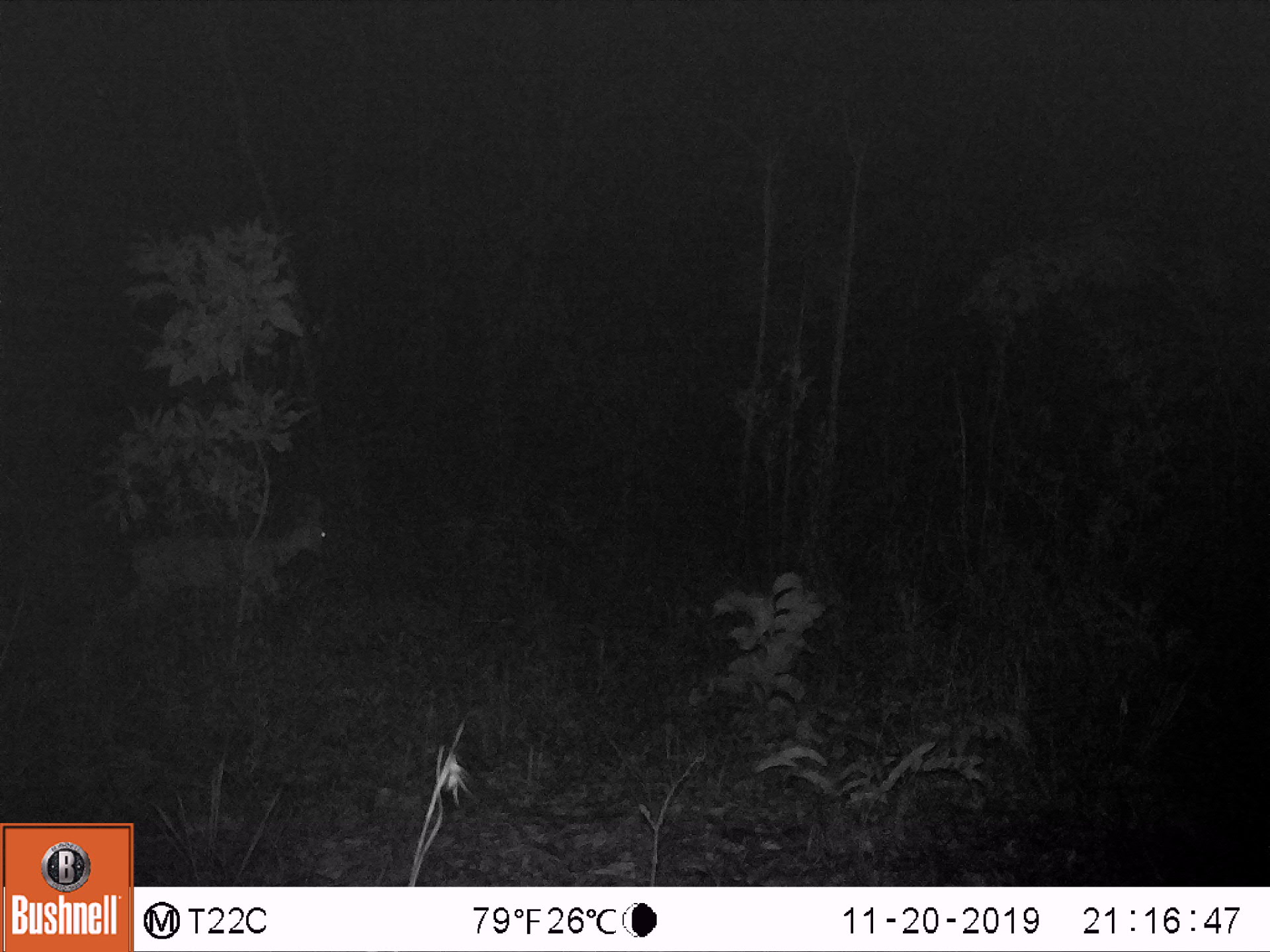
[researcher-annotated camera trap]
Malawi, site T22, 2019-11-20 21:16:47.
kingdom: Animalia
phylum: Chordata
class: Mammalia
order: Artiodactyla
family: Bovidae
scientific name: Antilopinae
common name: small antelope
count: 1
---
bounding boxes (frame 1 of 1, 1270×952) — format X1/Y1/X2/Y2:
small antelope: 90/488/348/657